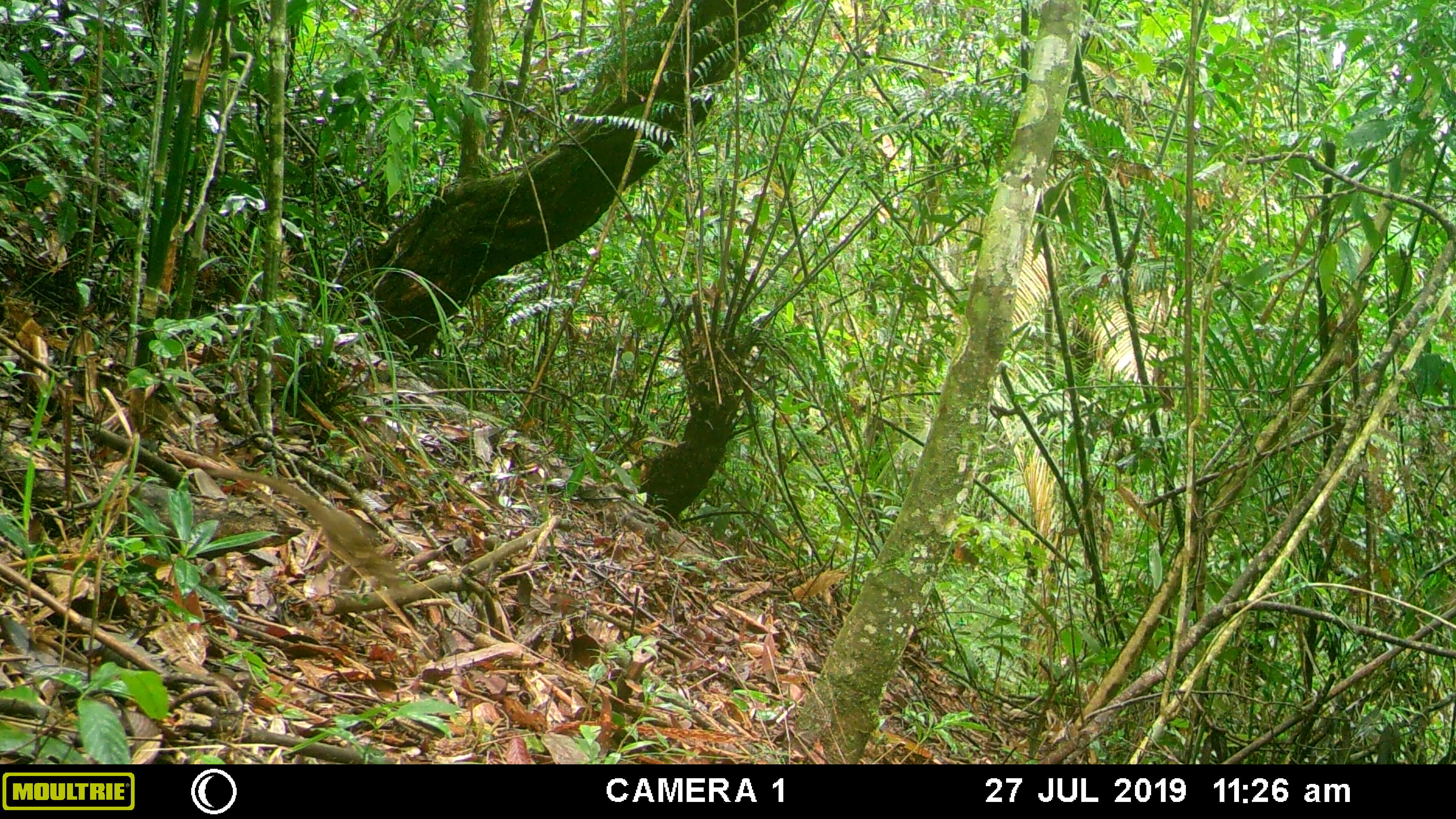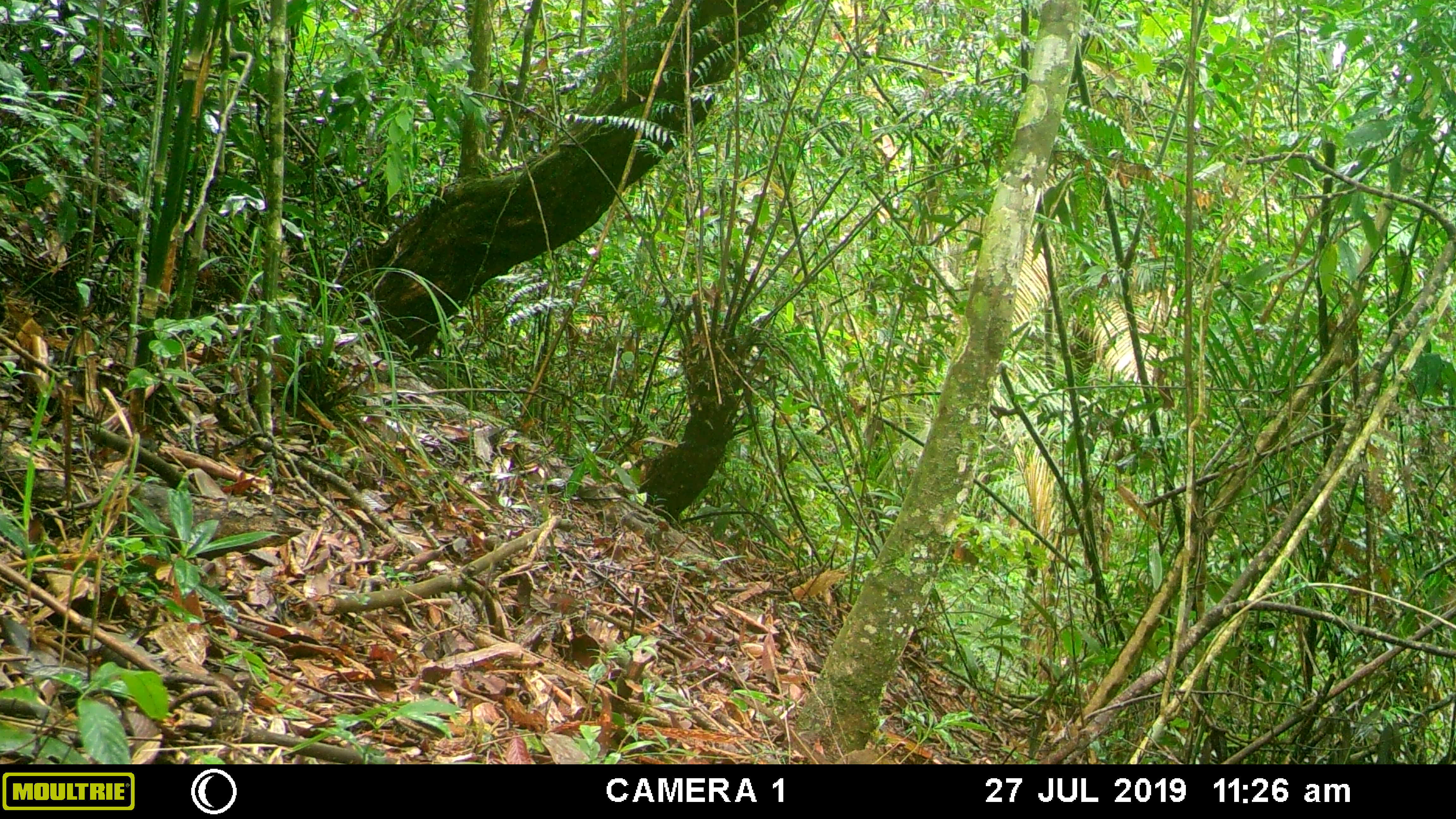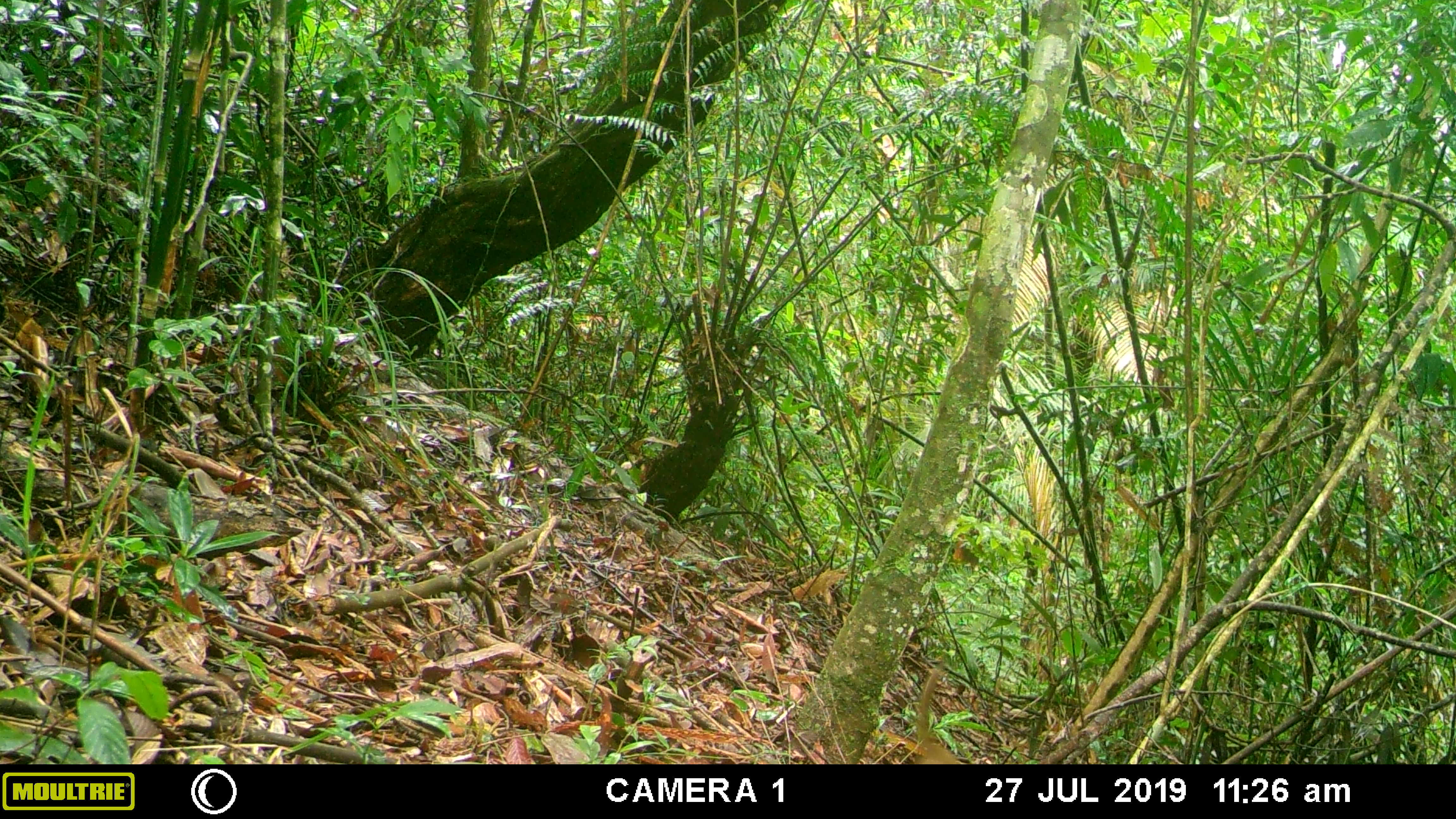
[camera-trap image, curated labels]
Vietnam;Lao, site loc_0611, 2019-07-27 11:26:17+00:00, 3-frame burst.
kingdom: Animalia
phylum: Chordata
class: Mammalia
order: Scandentia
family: Tupaiidae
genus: Tupaia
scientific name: Tupaia belangeri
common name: northern treeshrew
Northern treeshrew (Tupaia belangeri). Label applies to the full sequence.